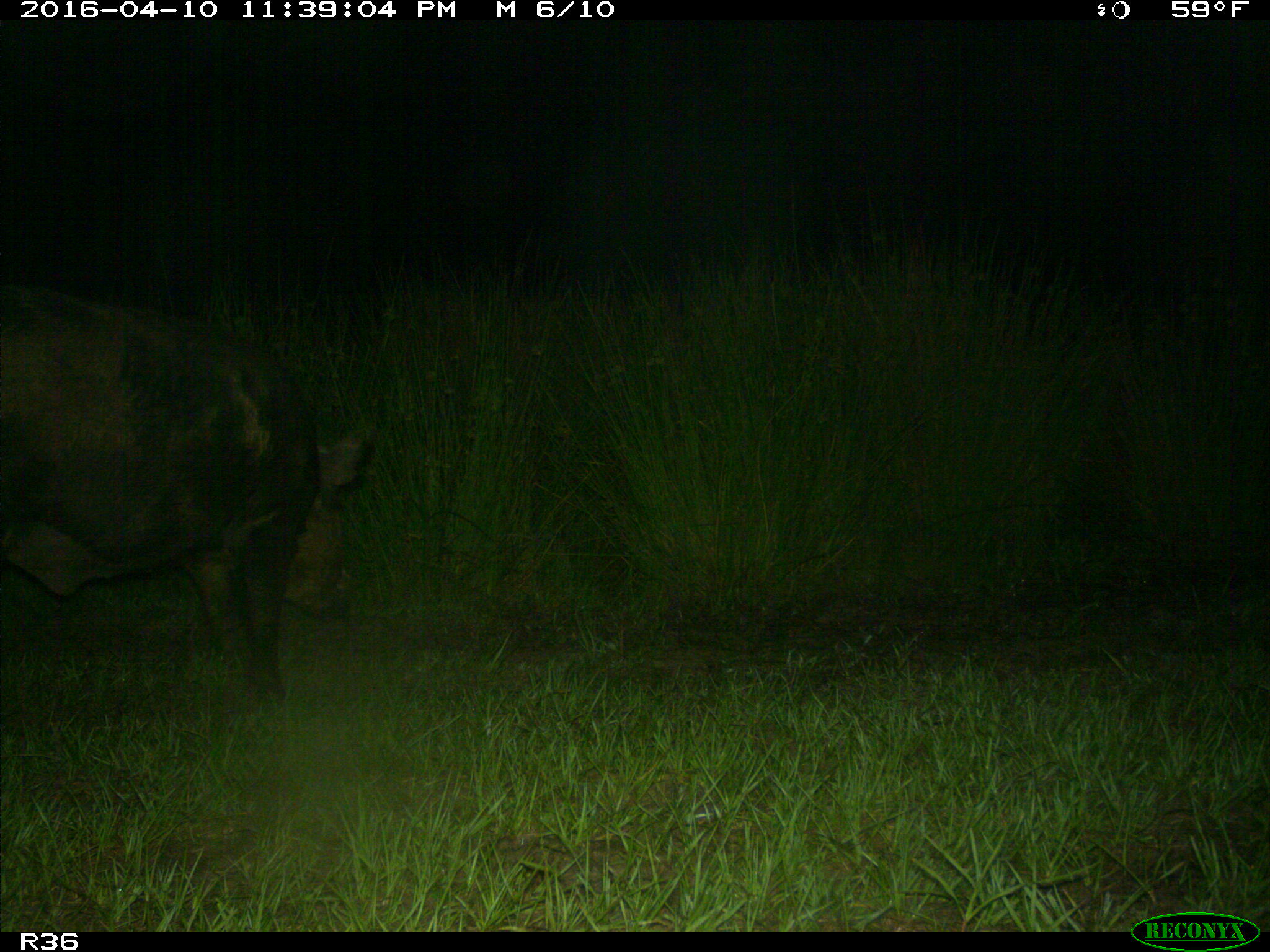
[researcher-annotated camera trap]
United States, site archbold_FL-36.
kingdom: Animalia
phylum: Chordata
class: Mammalia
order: Artiodactyla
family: Suidae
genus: Sus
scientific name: Sus scrofa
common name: wild boar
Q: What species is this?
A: Sus scrofa (wild boar).